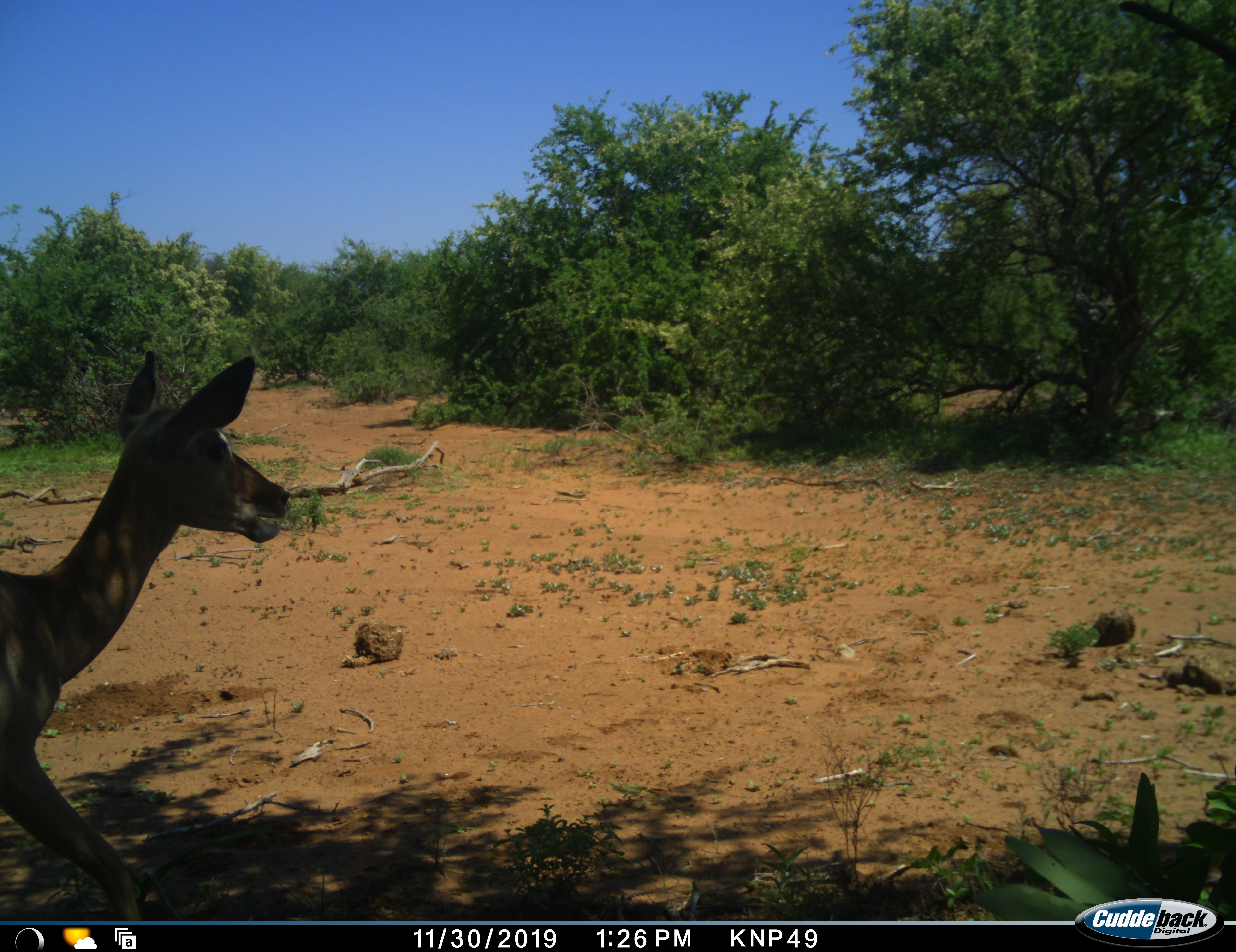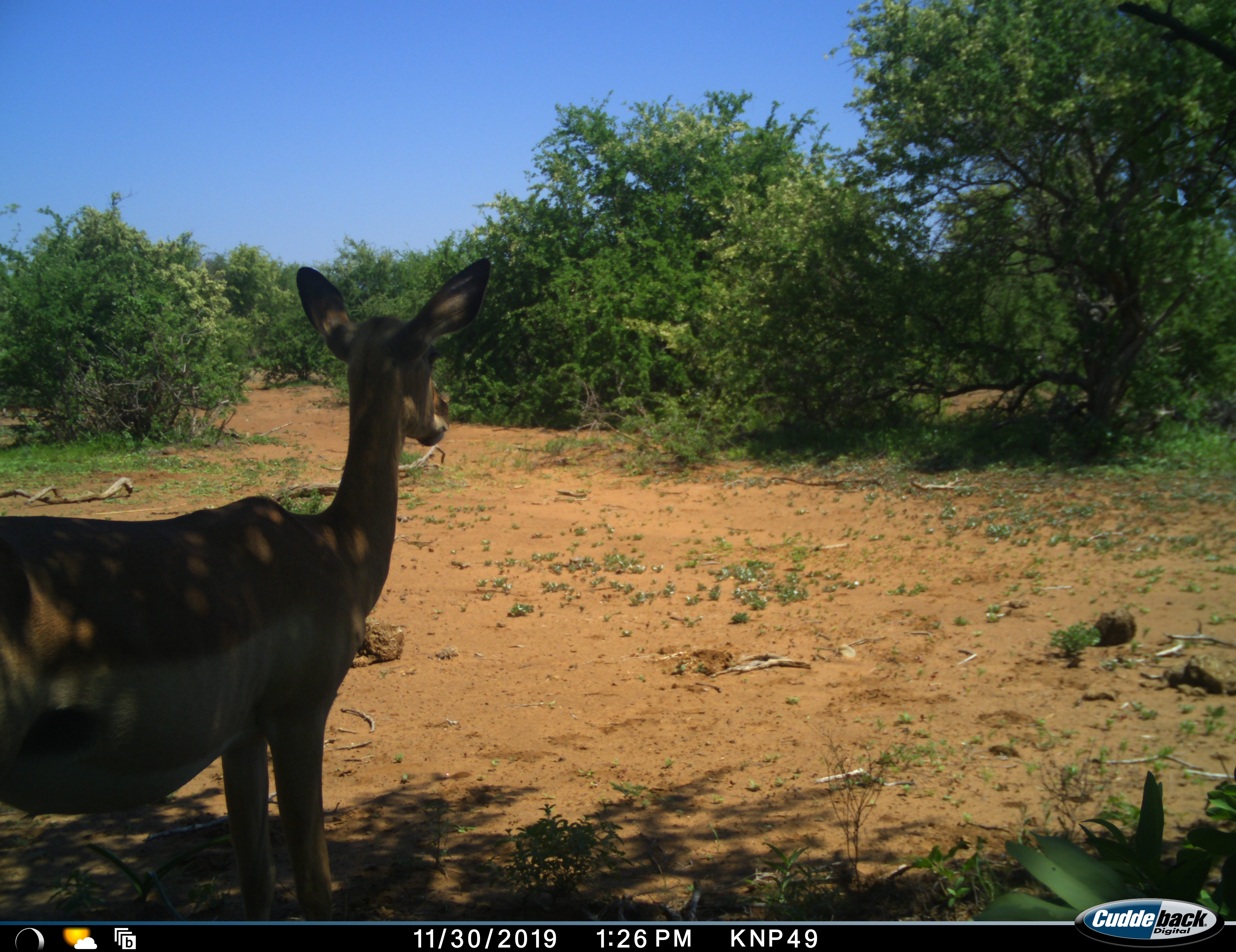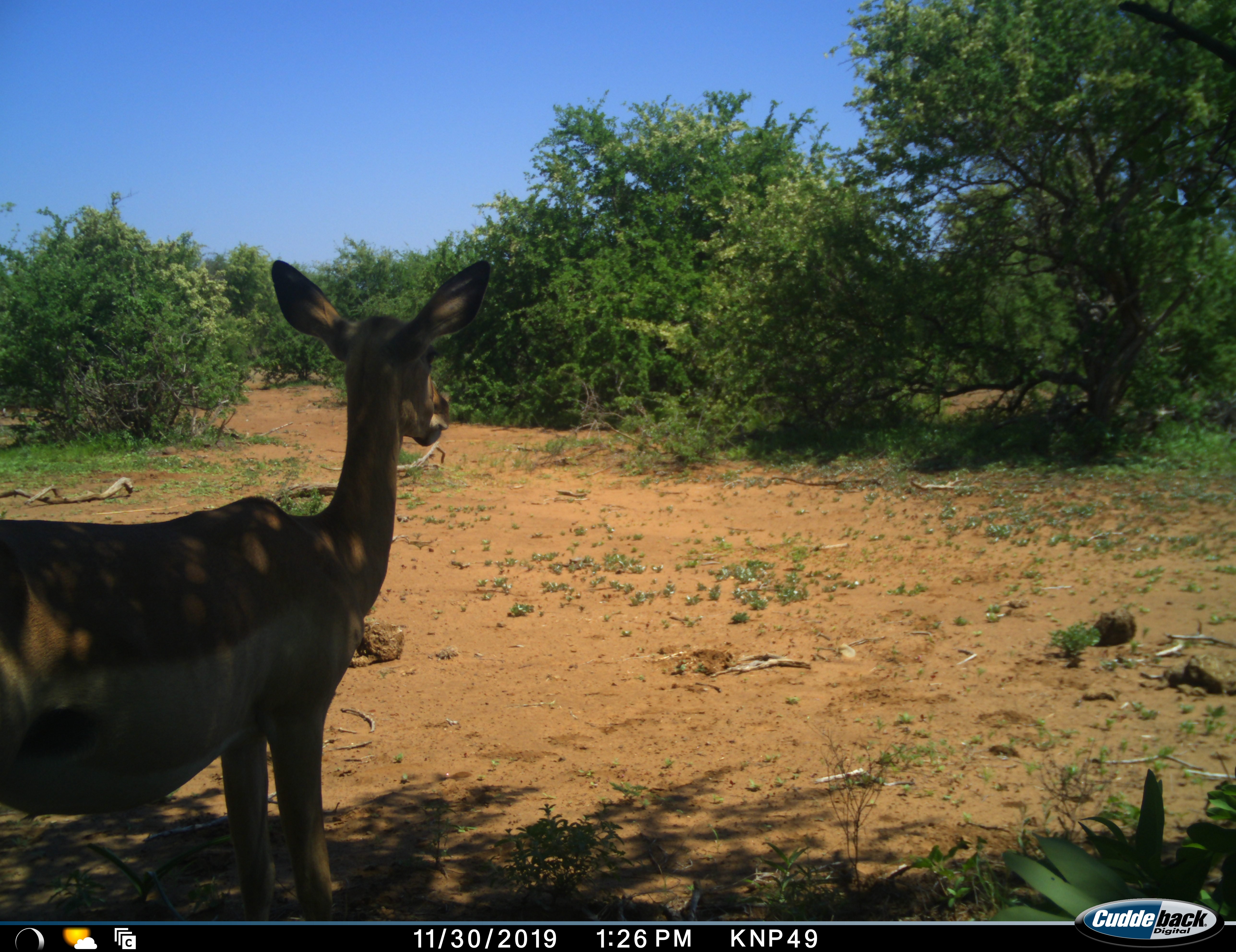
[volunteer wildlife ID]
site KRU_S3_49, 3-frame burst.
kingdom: Animalia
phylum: Chordata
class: Mammalia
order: Artiodactyla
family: Bovidae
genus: Aepyceros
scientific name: Aepyceros melampus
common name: impala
Impala (Aepyceros melampus), count 1. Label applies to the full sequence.